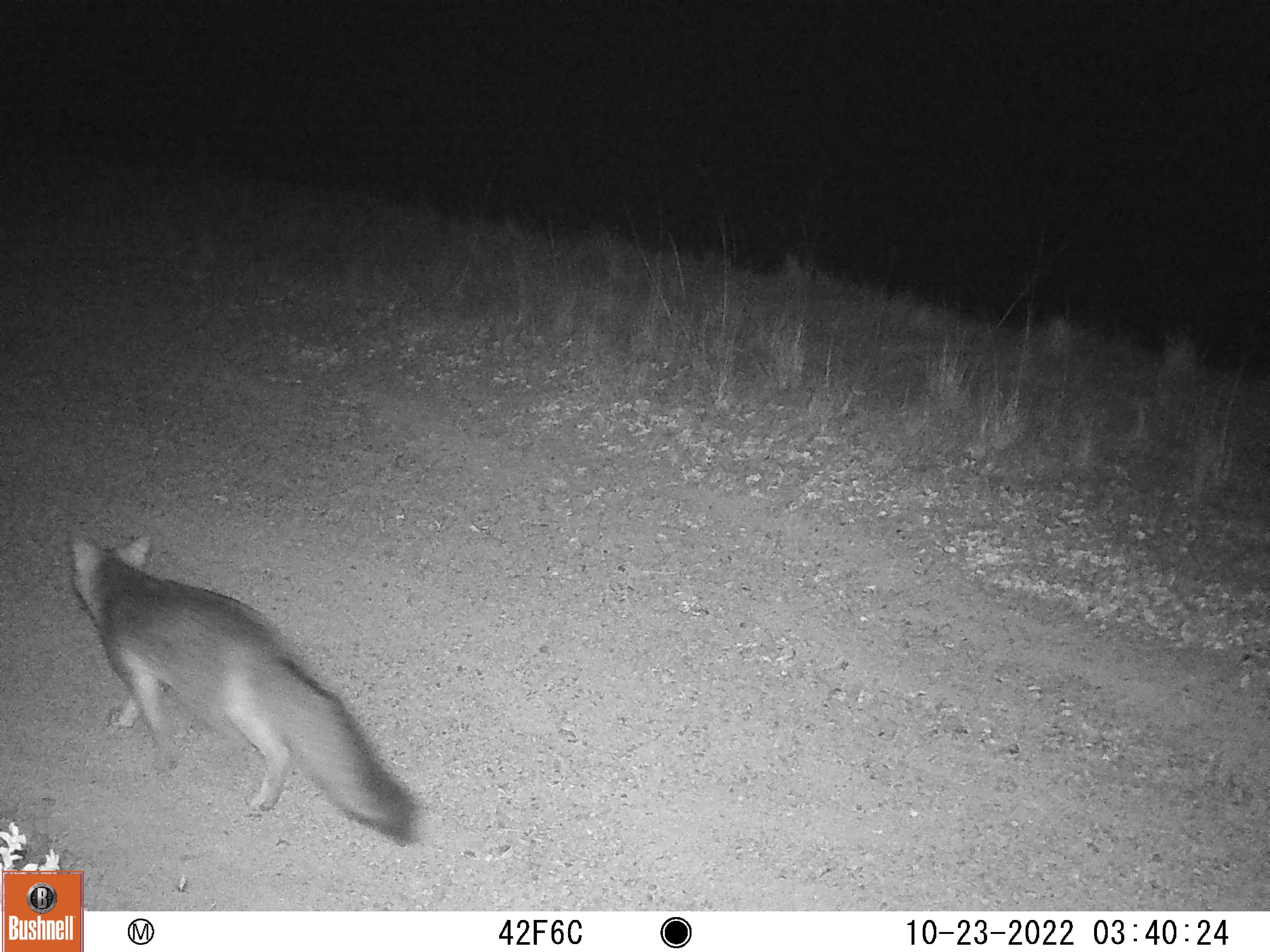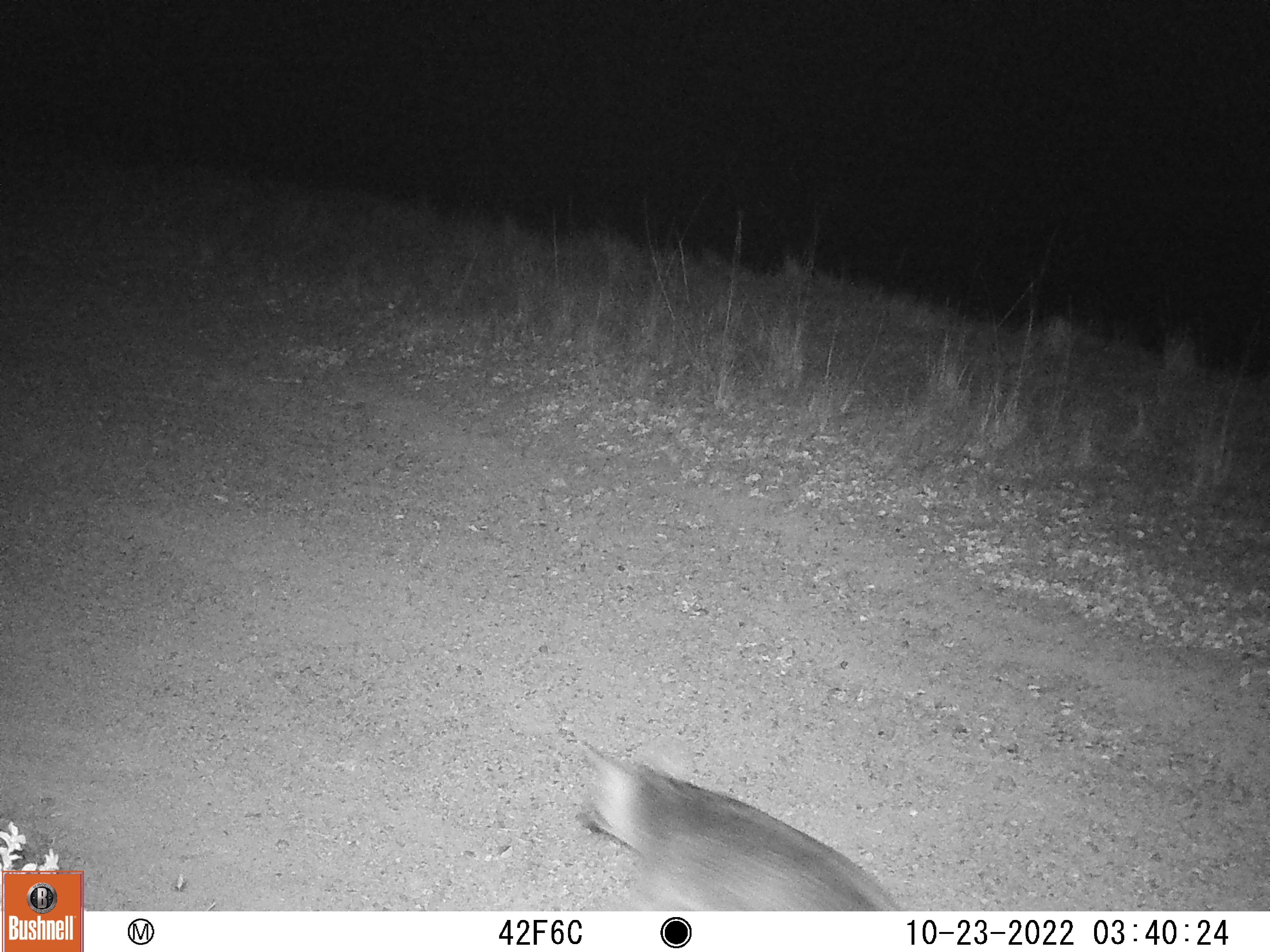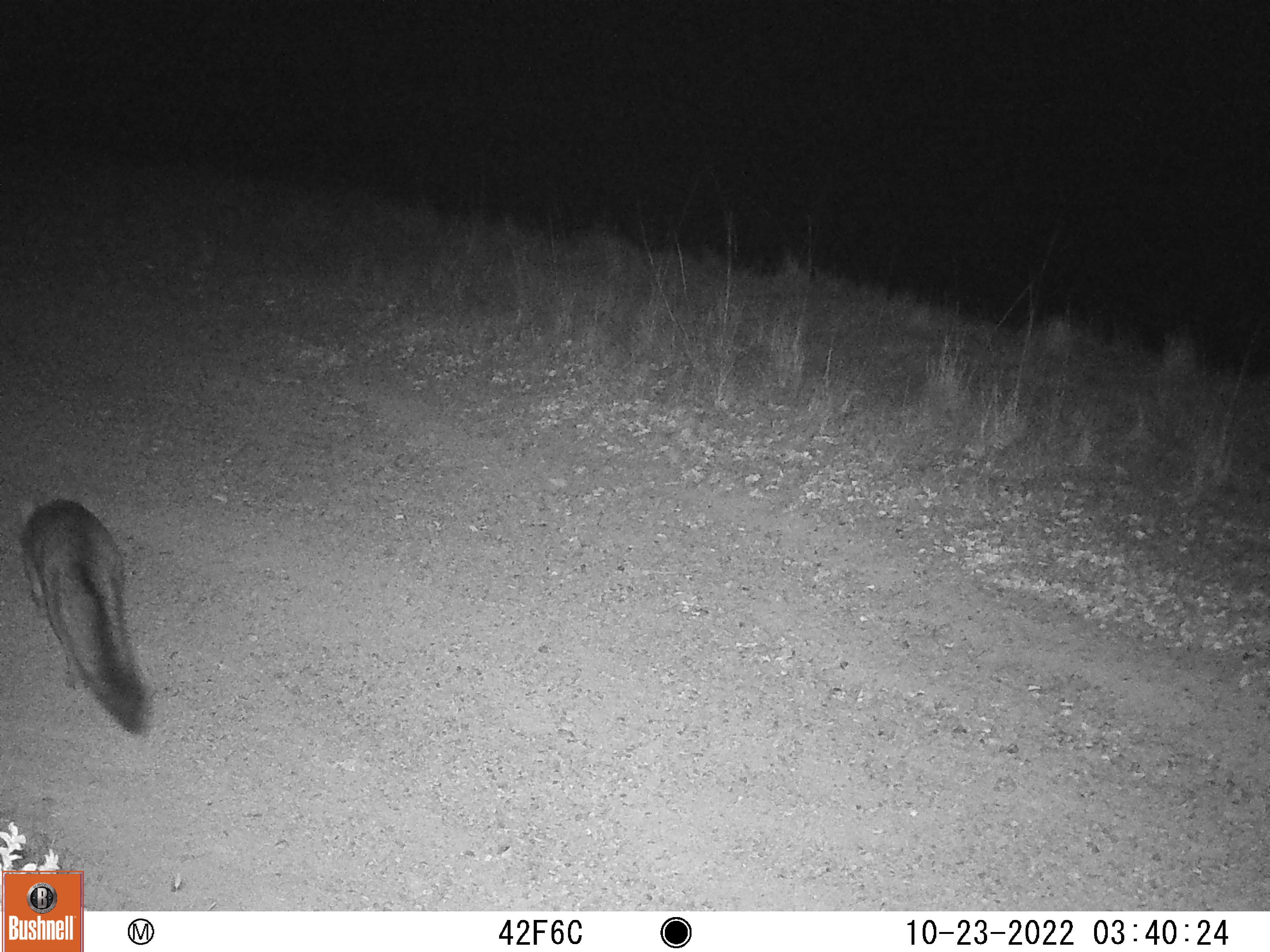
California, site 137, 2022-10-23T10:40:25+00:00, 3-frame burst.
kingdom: Animalia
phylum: Chordata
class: Mammalia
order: Carnivora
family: Canidae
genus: Urocyon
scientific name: Urocyon cinereoargenteus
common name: gray fox